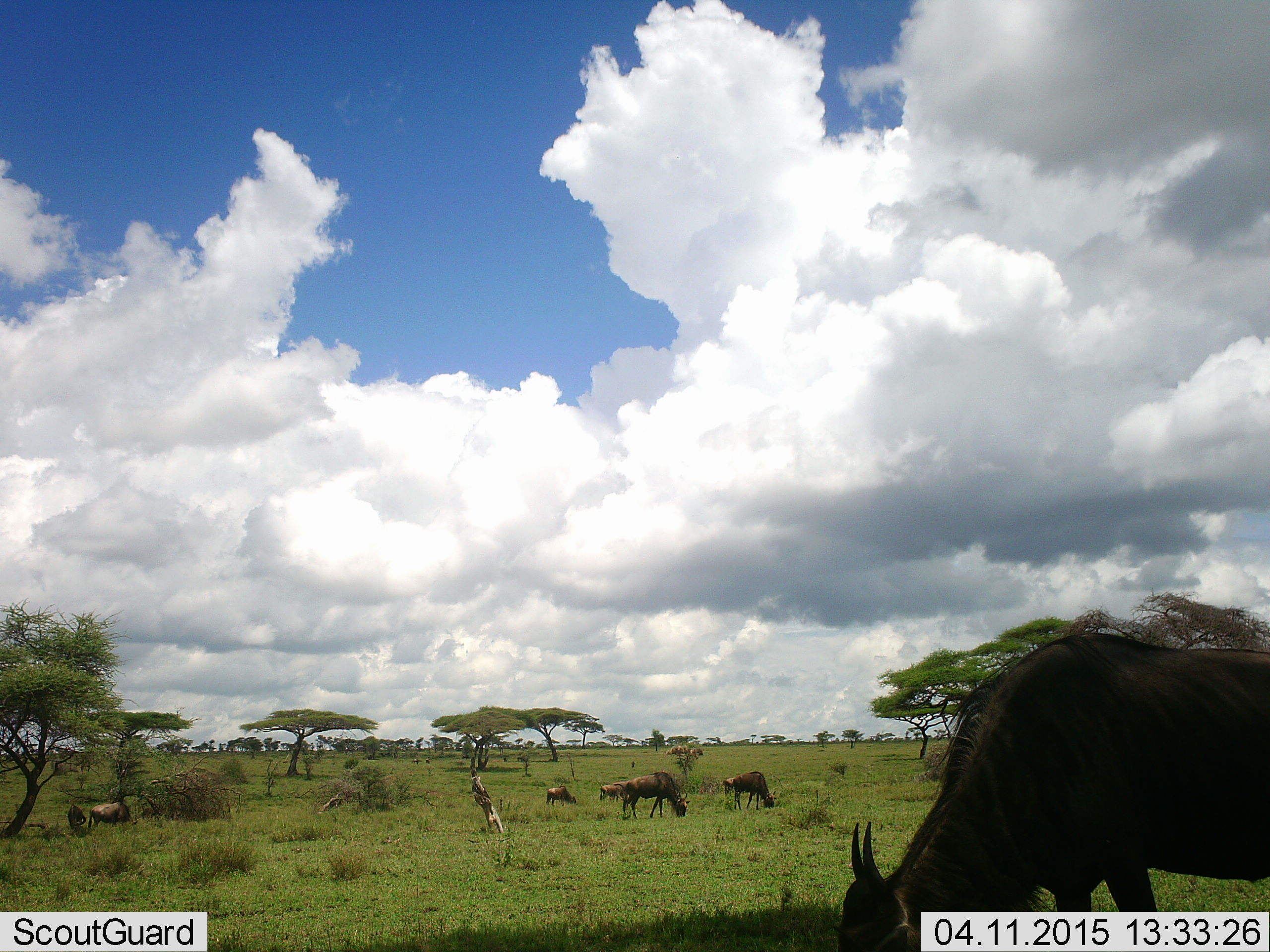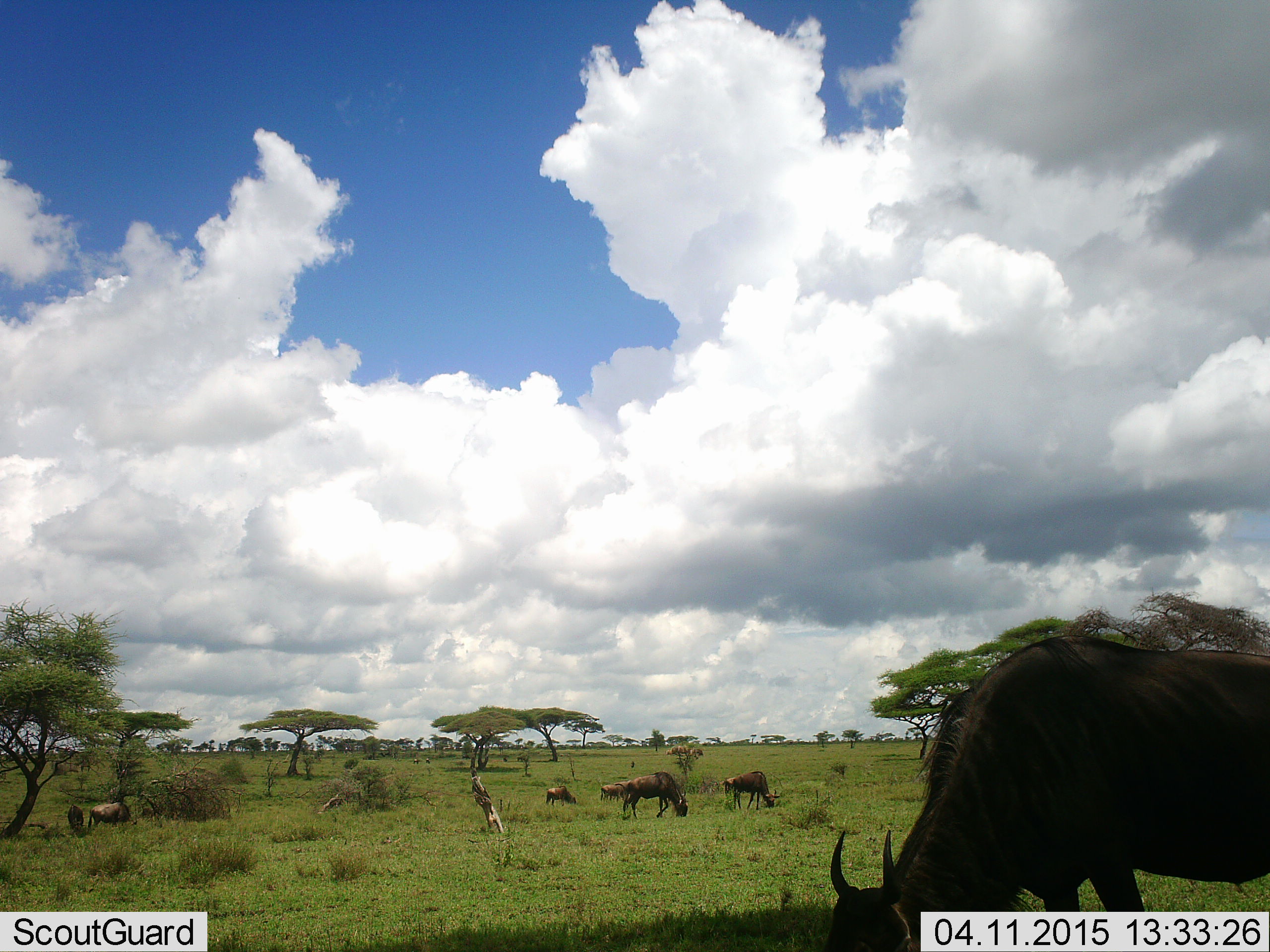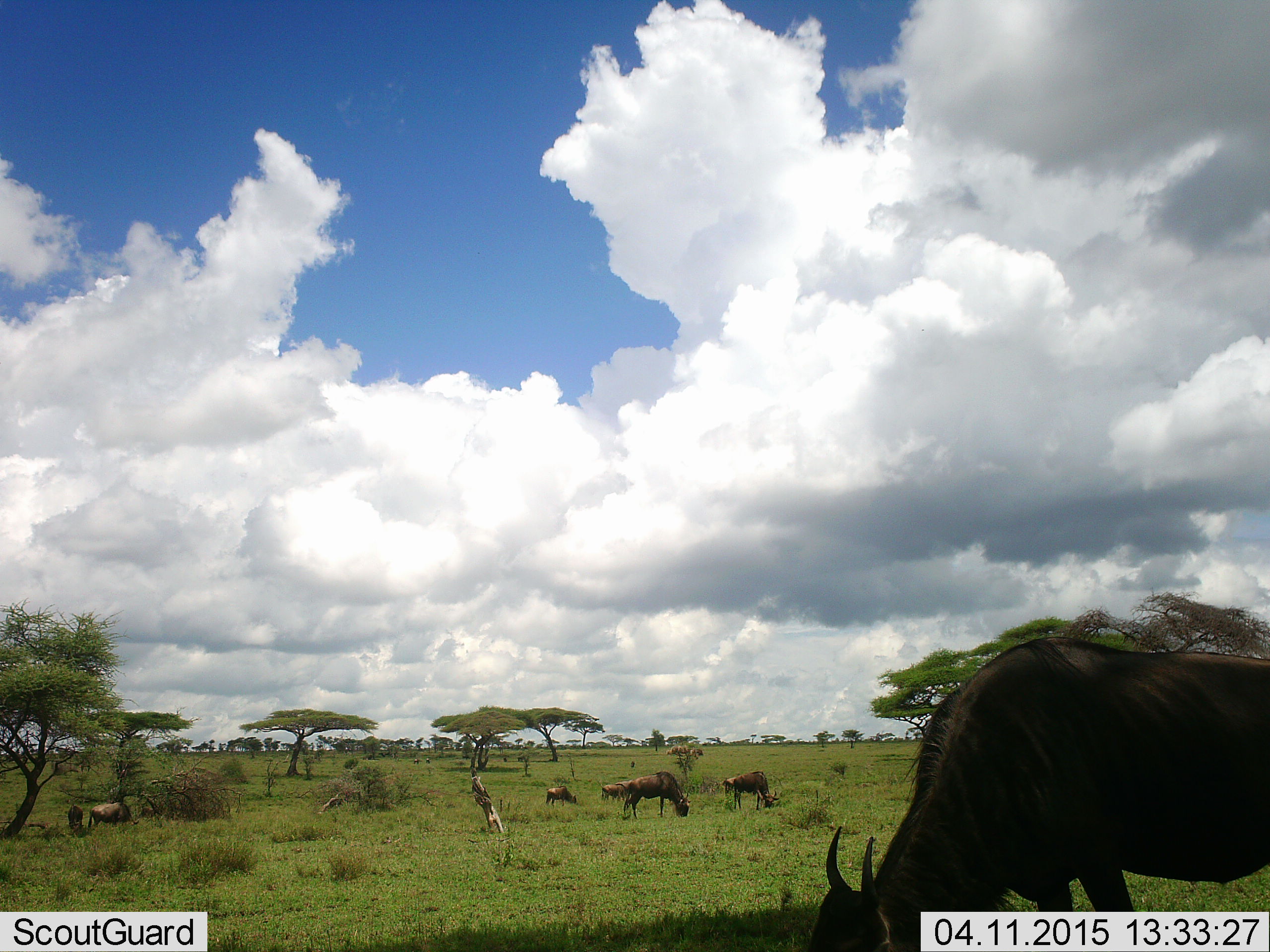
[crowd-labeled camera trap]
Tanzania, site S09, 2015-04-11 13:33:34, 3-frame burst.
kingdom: Animalia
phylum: Chordata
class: Mammalia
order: Artiodactyla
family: Bovidae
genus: Connochaetes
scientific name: Connochaetes taurinus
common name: blue wildebeest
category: wildebeest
Wildebeest (blue wildebeest) (Connochaetes taurinus), count 6. Behavior (volunteer vote fractions): standing 30%, resting 10%, moving 20%, interacting 0%. Young present (vote fraction): 10%. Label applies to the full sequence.